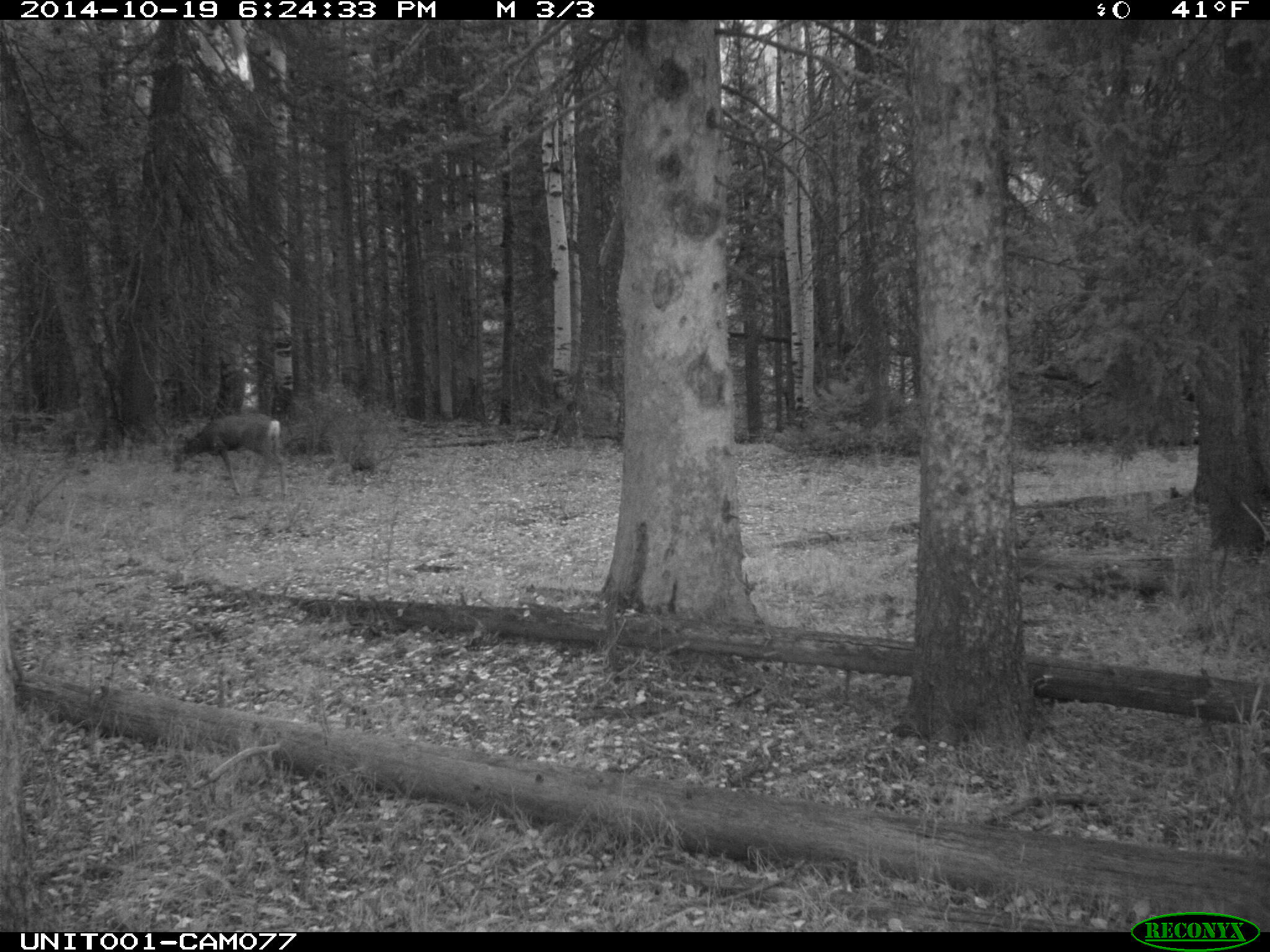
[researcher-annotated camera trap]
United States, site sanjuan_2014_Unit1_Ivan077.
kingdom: Animalia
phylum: Chordata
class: Mammalia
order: Artiodactyla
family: Cervidae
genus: Odocoileus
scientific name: Odocoileus hemionus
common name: mule deer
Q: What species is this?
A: Odocoileus hemionus (mule deer).